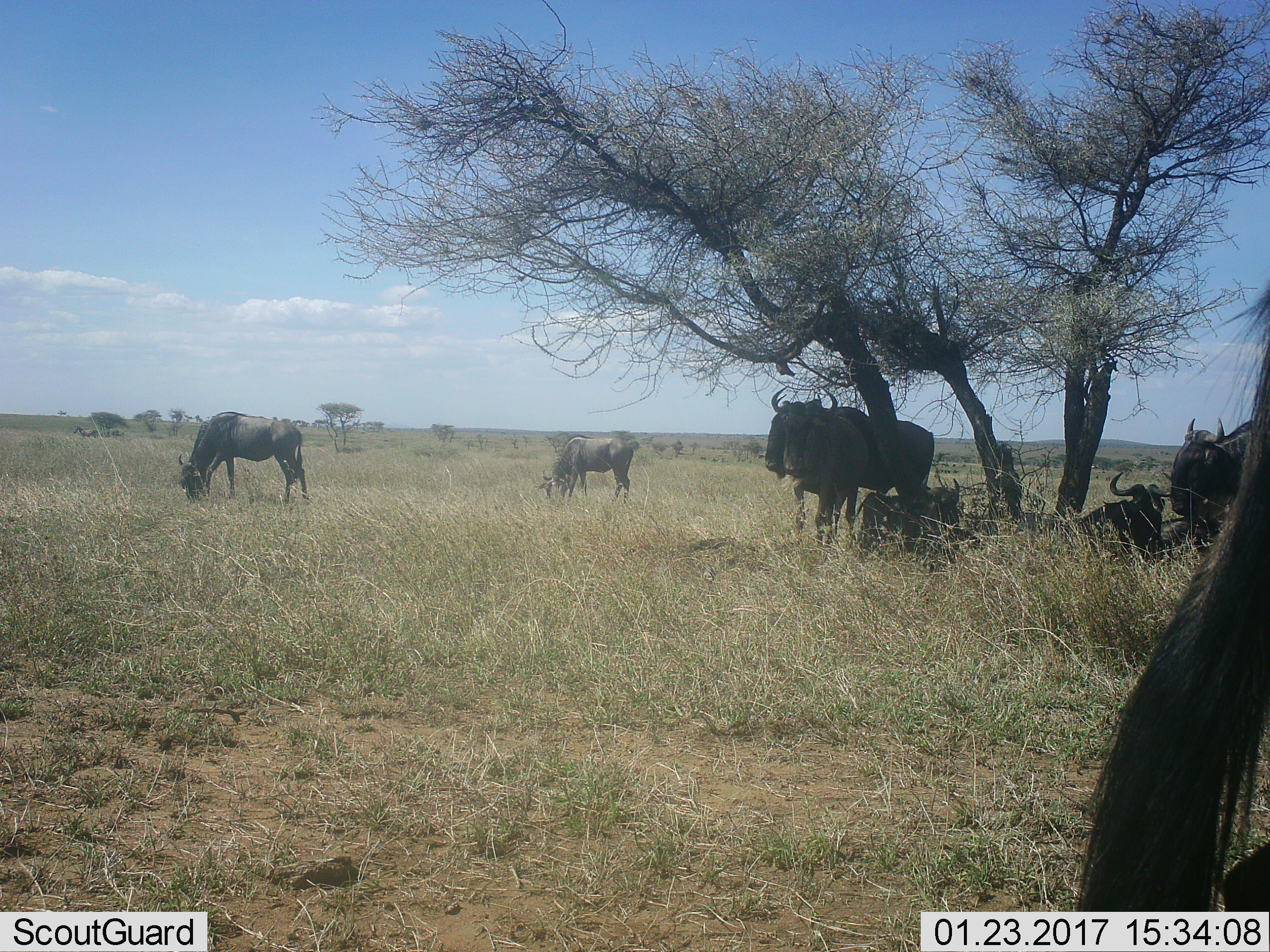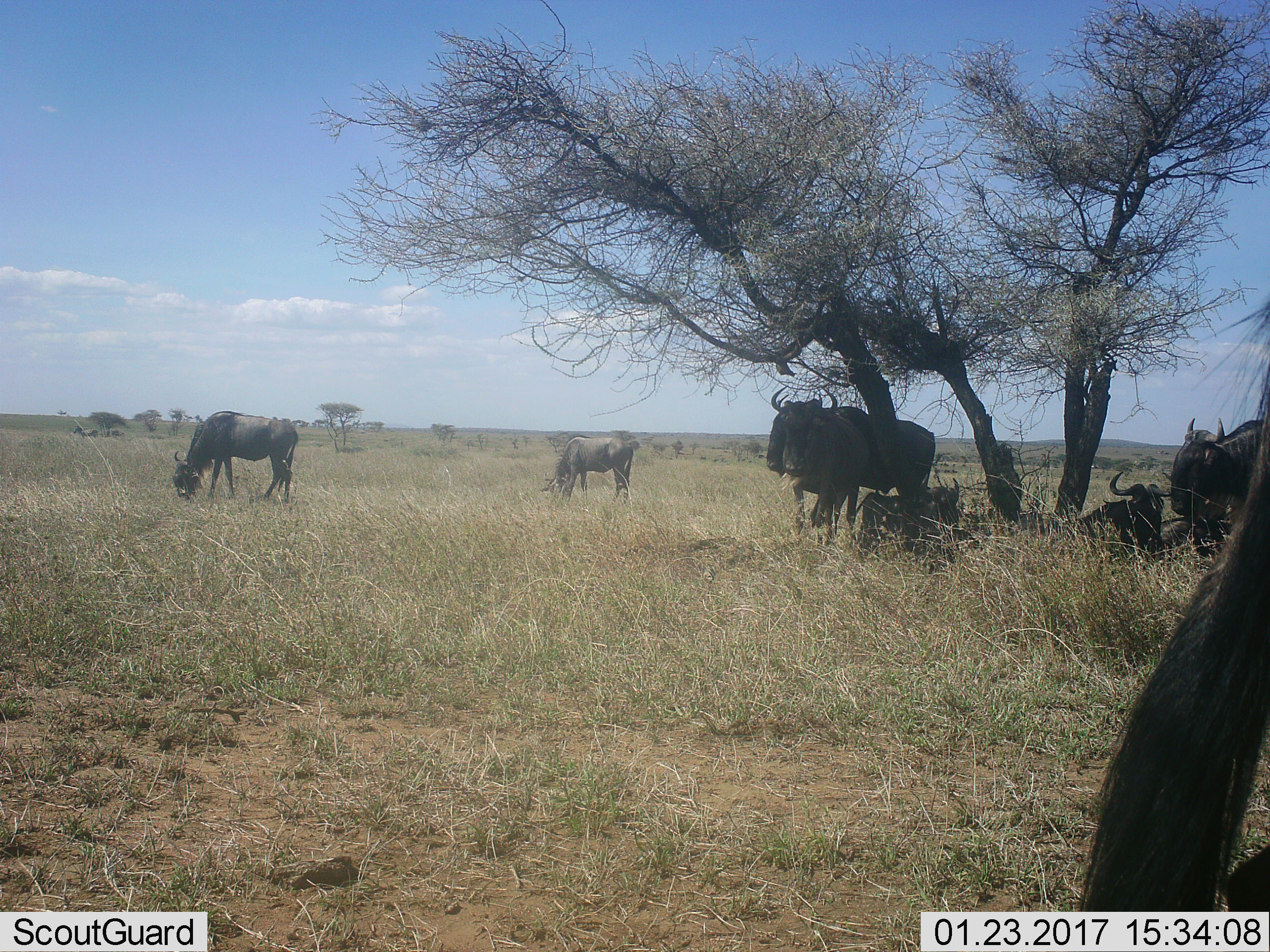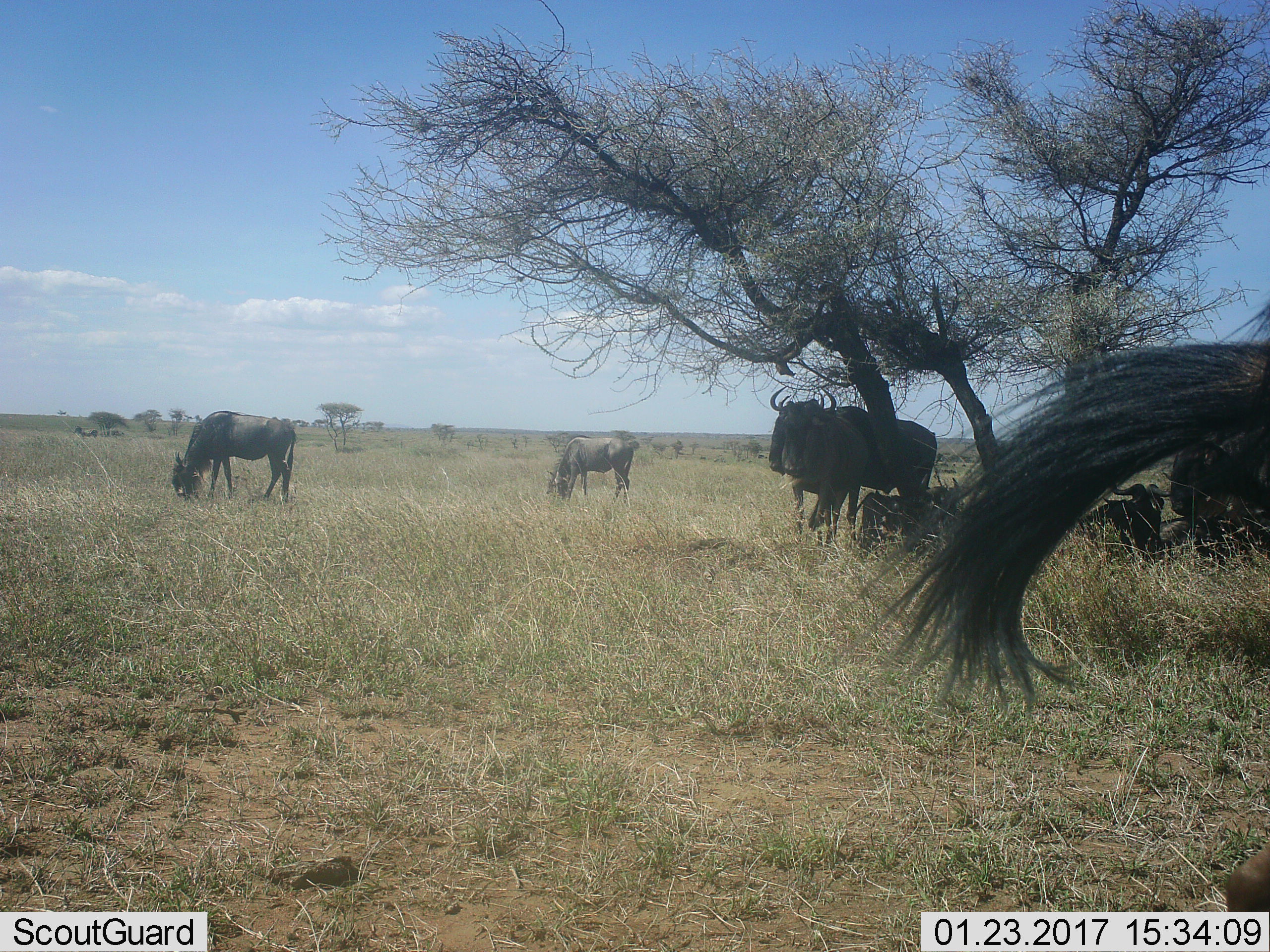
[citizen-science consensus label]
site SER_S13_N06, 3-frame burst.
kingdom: Animalia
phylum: Chordata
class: Mammalia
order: Artiodactyla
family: Bovidae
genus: Connochaetes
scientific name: Connochaetes taurinus taurinus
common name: blue wildebeest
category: wildebeestblue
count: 7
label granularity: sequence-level